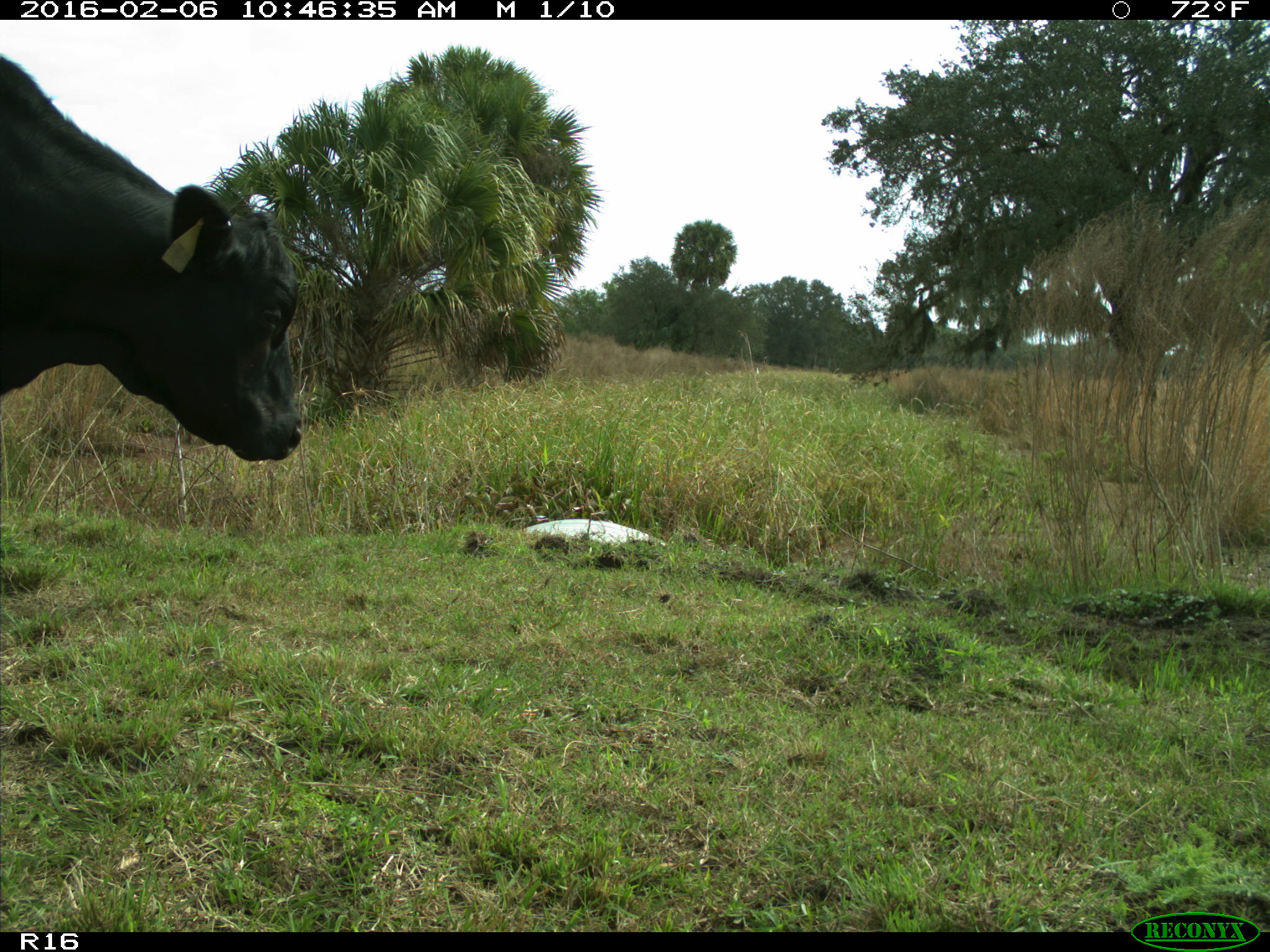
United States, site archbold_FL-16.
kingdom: Animalia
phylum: Chordata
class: Mammalia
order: Artiodactyla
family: Bovidae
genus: Bos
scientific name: Bos taurus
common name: domestic cow